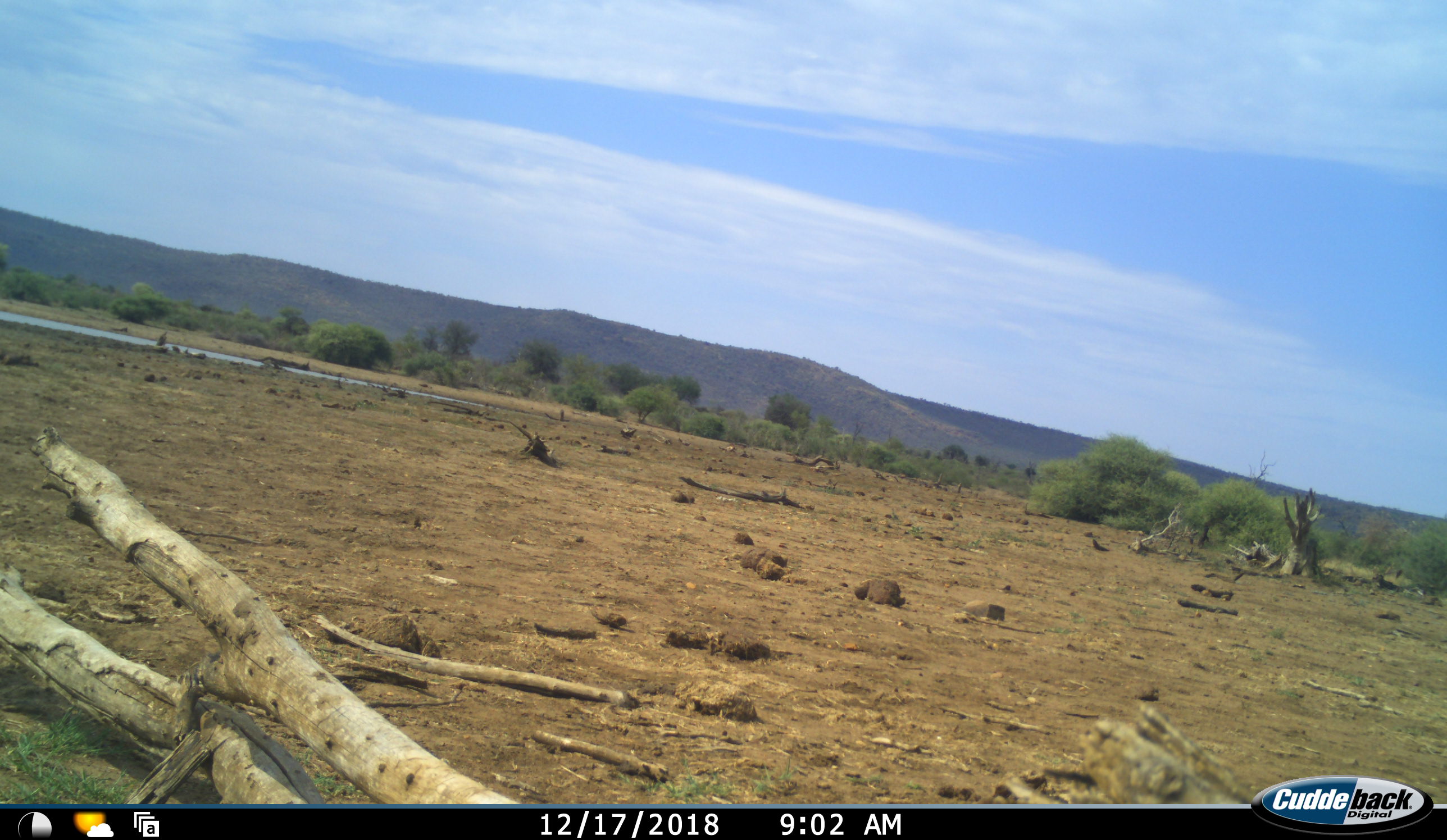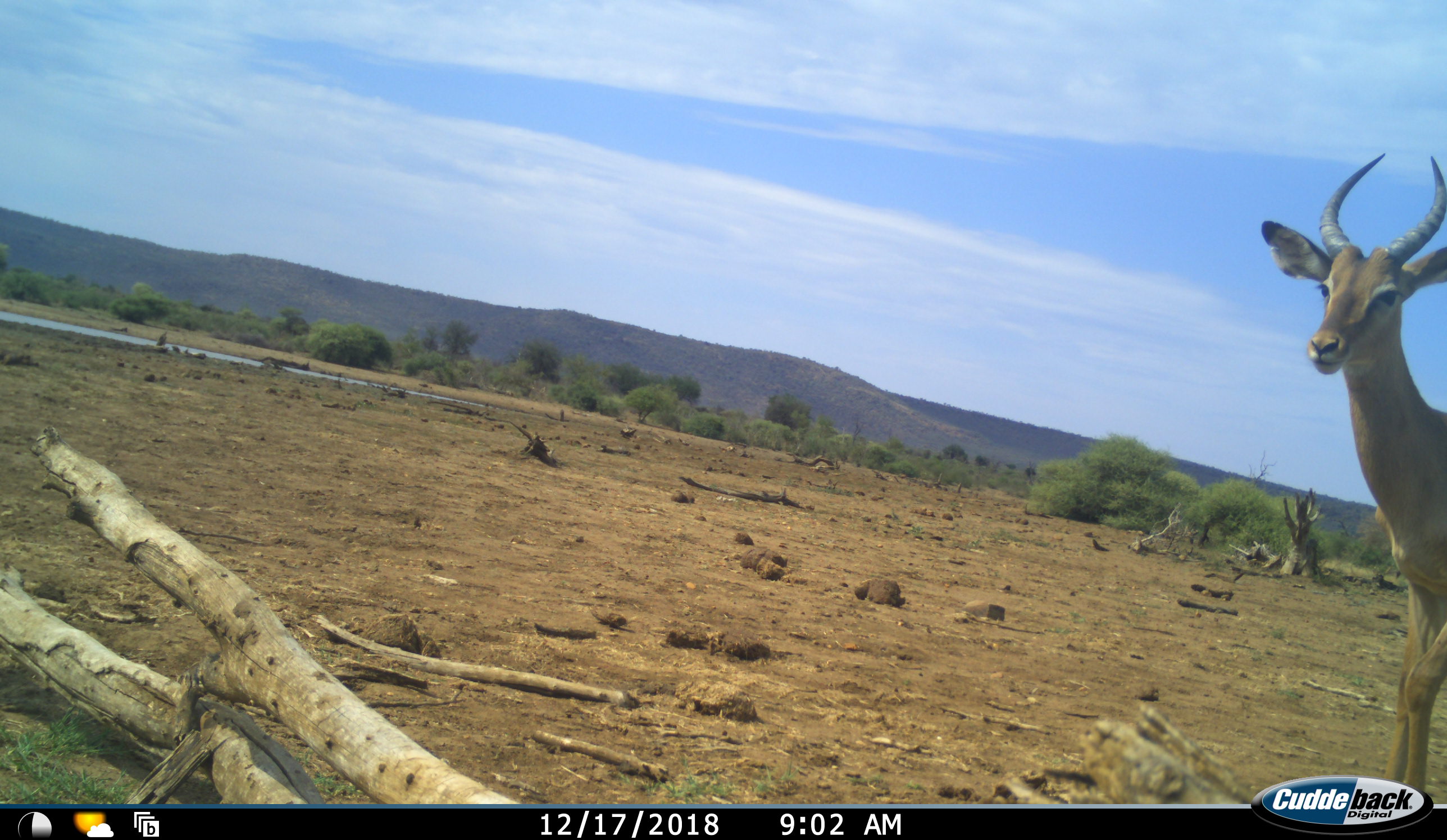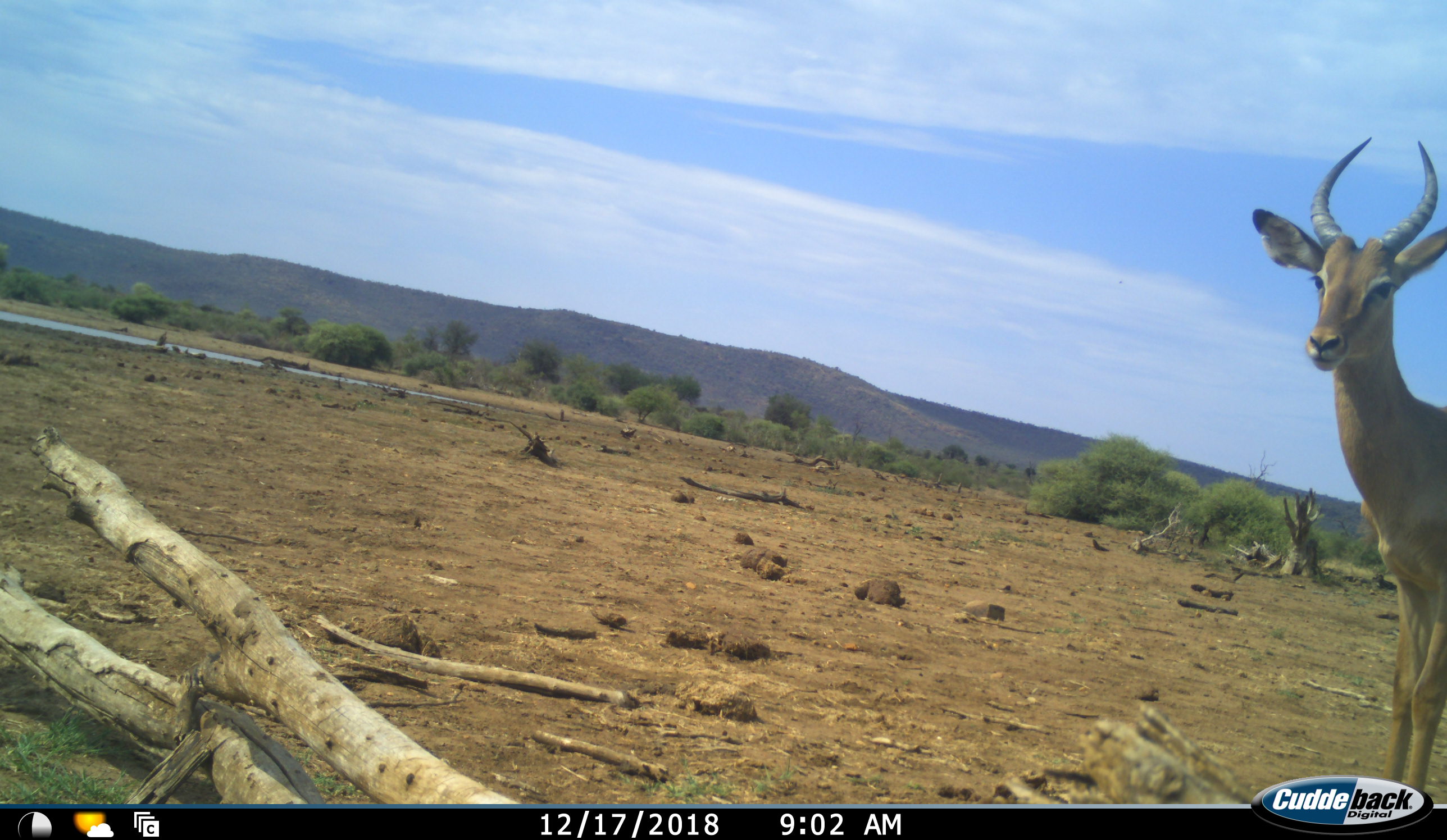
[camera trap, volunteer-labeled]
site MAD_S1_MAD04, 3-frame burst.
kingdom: Animalia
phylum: Chordata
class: Mammalia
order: Artiodactyla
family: Bovidae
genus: Aepyceros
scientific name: Aepyceros melampus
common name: impala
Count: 1.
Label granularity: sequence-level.